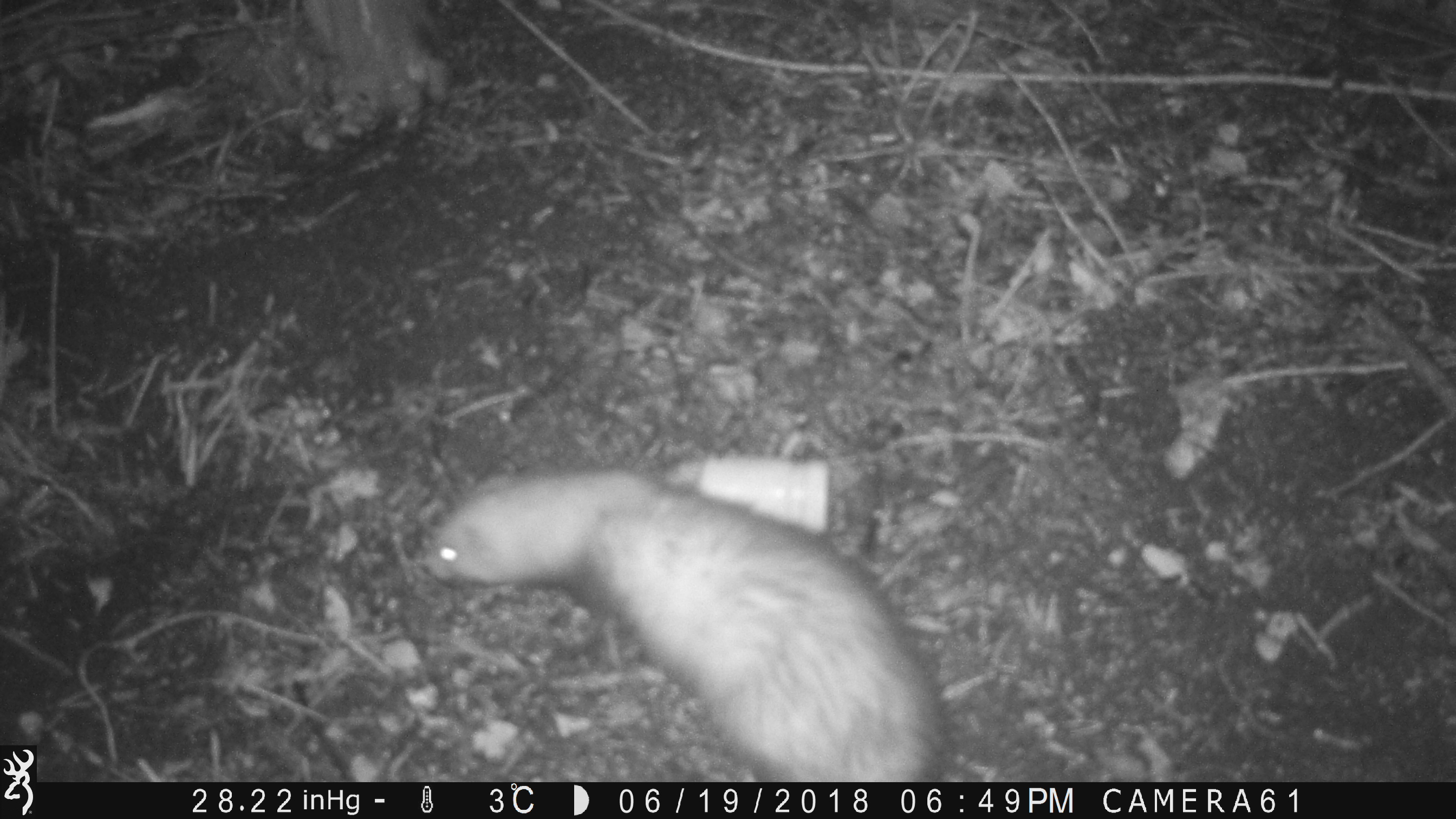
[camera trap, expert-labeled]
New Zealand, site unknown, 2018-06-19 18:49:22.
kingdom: Animalia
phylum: Chordata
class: Mammalia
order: Carnivora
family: Mustelidae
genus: Mustela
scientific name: Mustela furo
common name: ferret